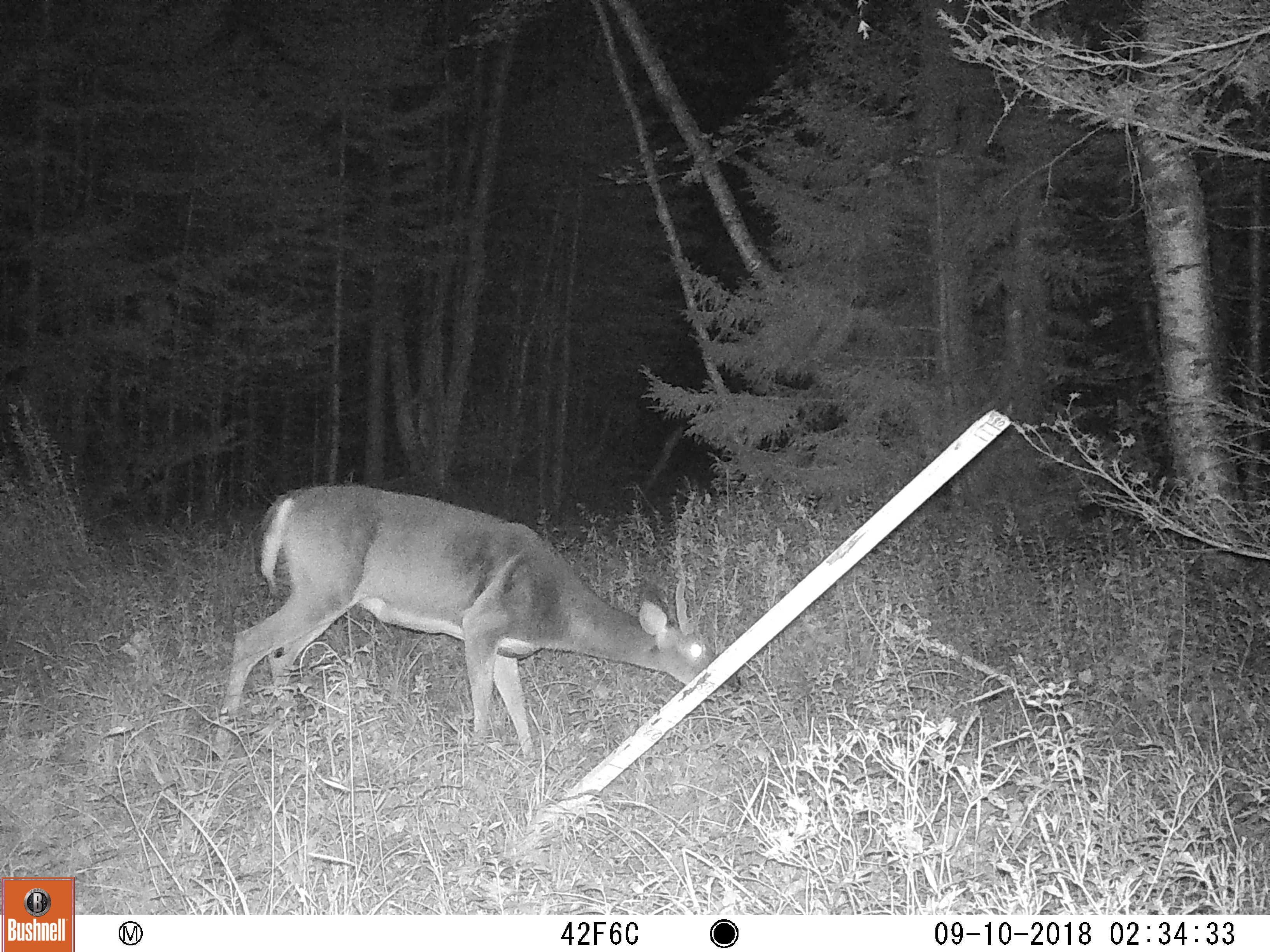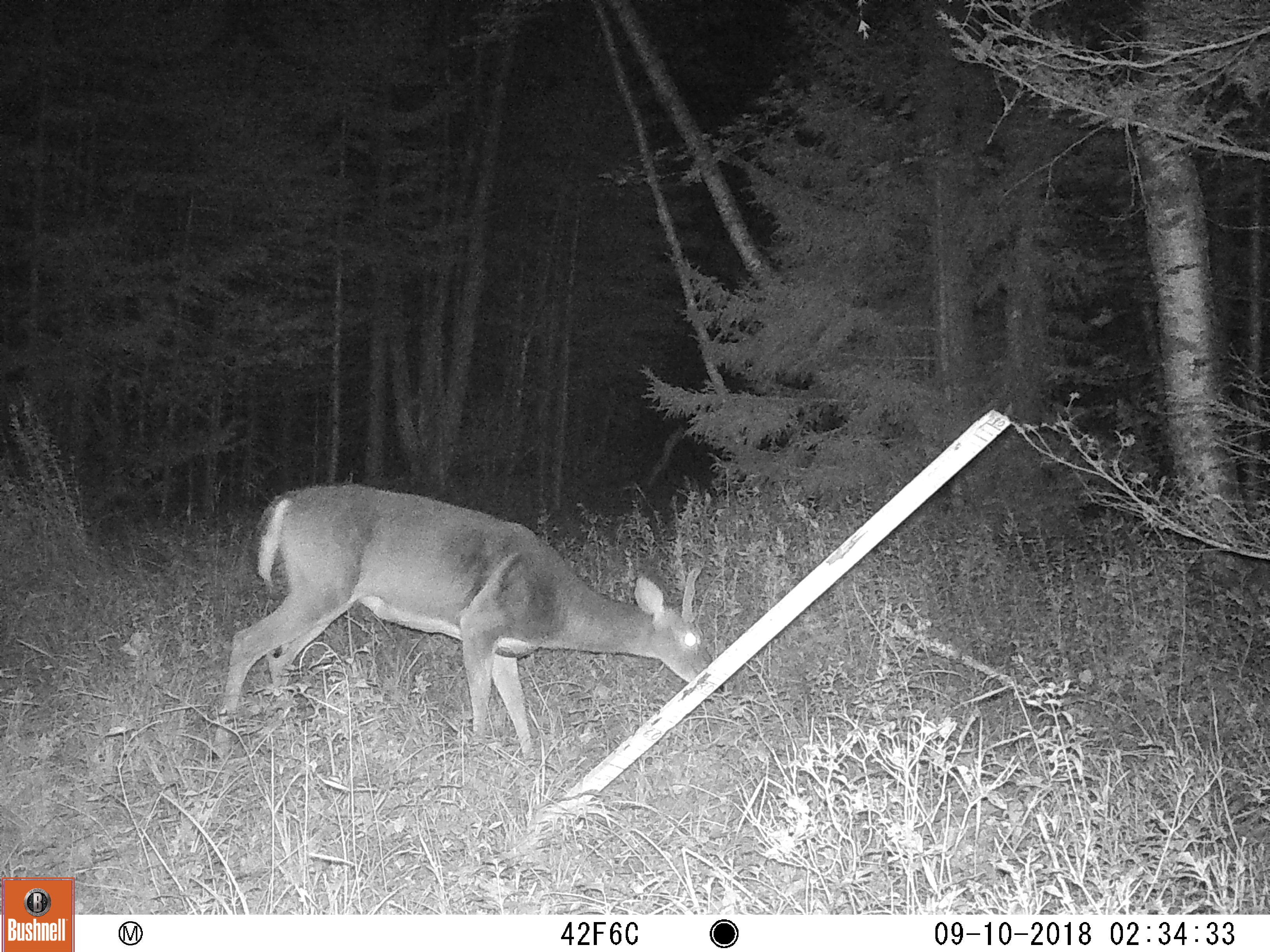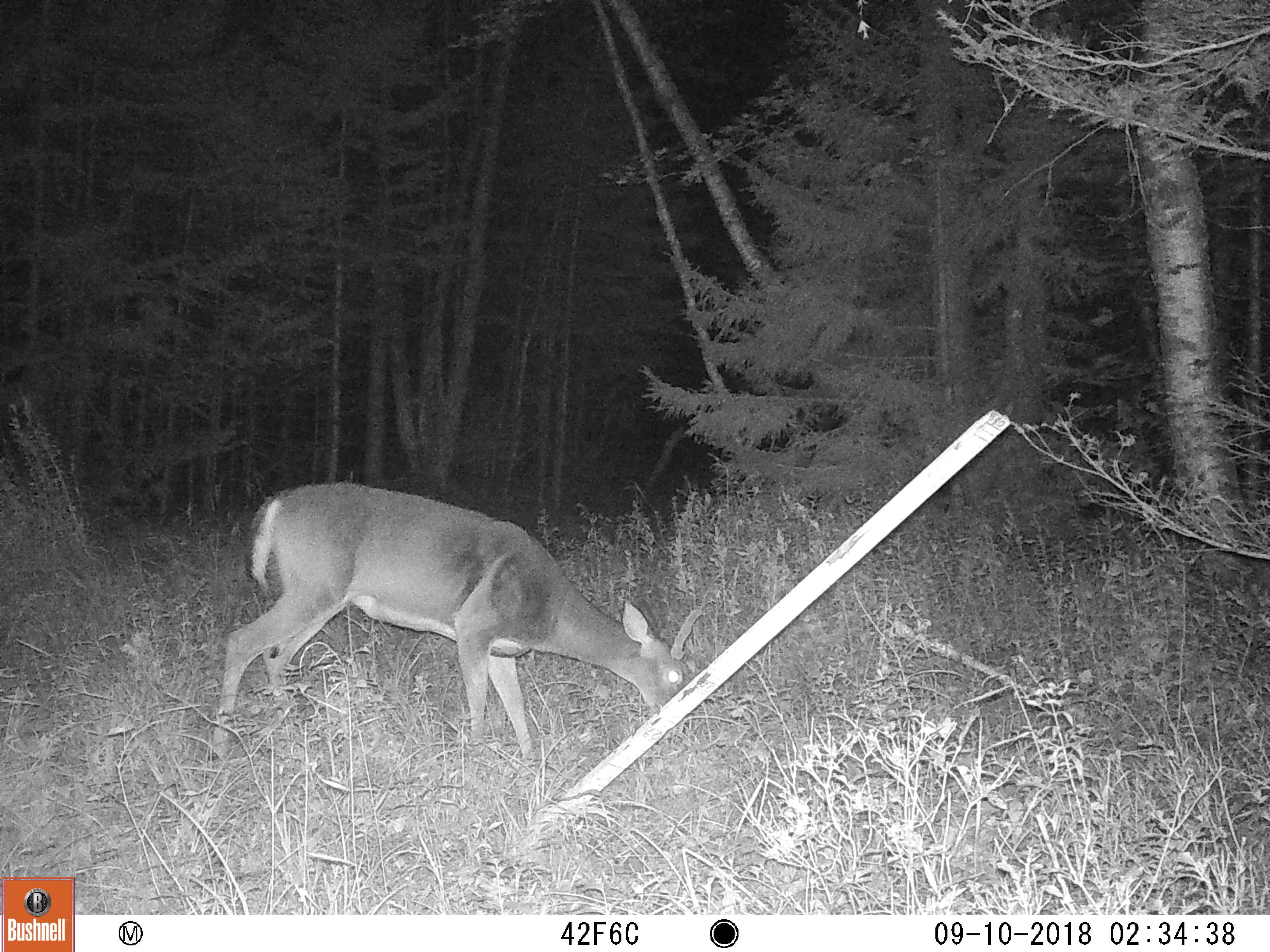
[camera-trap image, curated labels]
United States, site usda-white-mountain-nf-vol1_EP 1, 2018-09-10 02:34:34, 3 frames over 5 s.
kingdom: Animalia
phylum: Chordata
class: Mammalia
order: Artiodactyla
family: Cervidae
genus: Odocoileus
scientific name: Odocoileus virginianus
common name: white-tailed deer